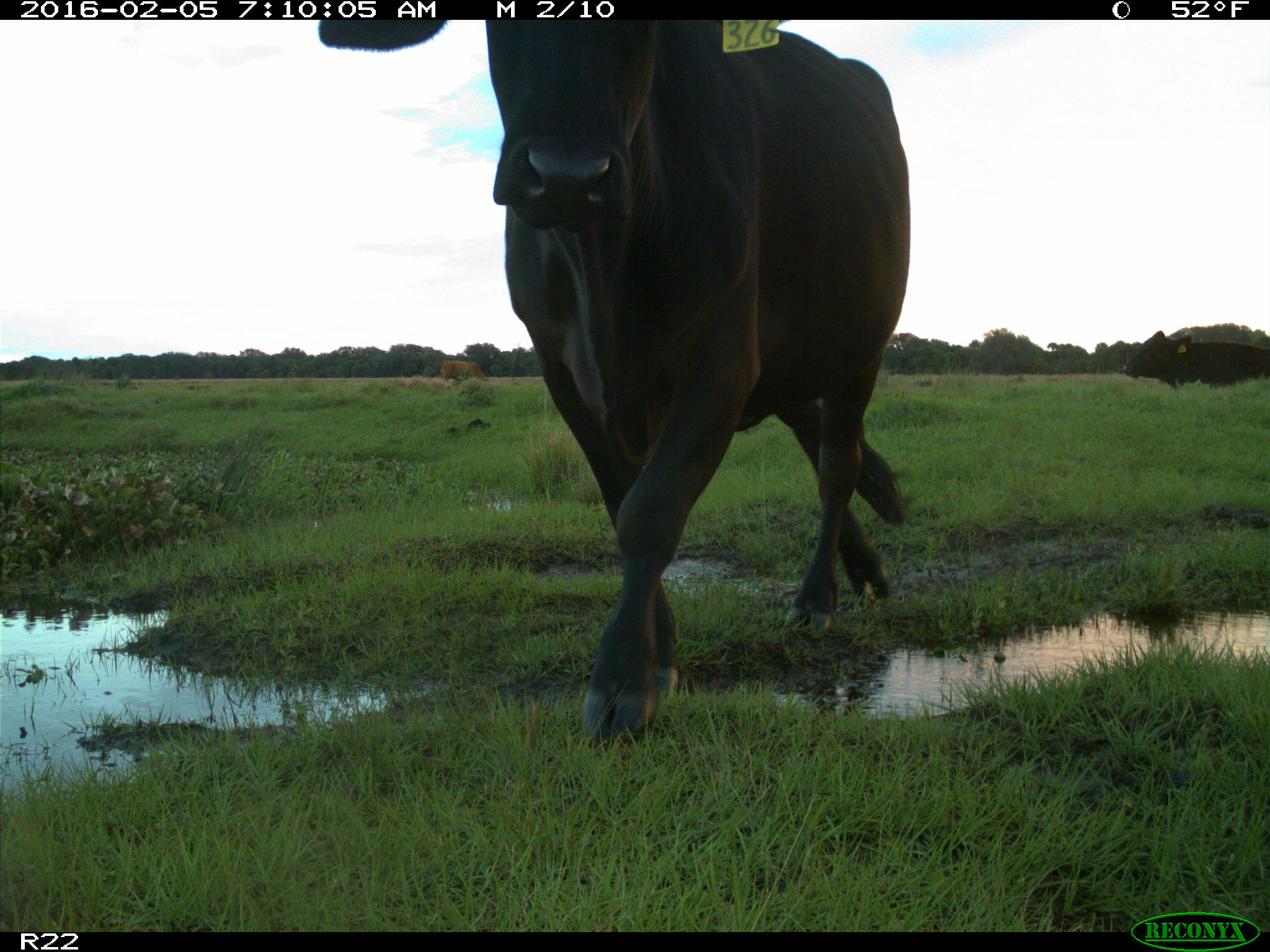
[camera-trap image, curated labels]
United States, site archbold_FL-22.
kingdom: Animalia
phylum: Chordata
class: Mammalia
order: Artiodactyla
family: Bovidae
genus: Bos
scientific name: Bos taurus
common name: domestic cow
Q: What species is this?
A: Bos taurus (domestic cow).